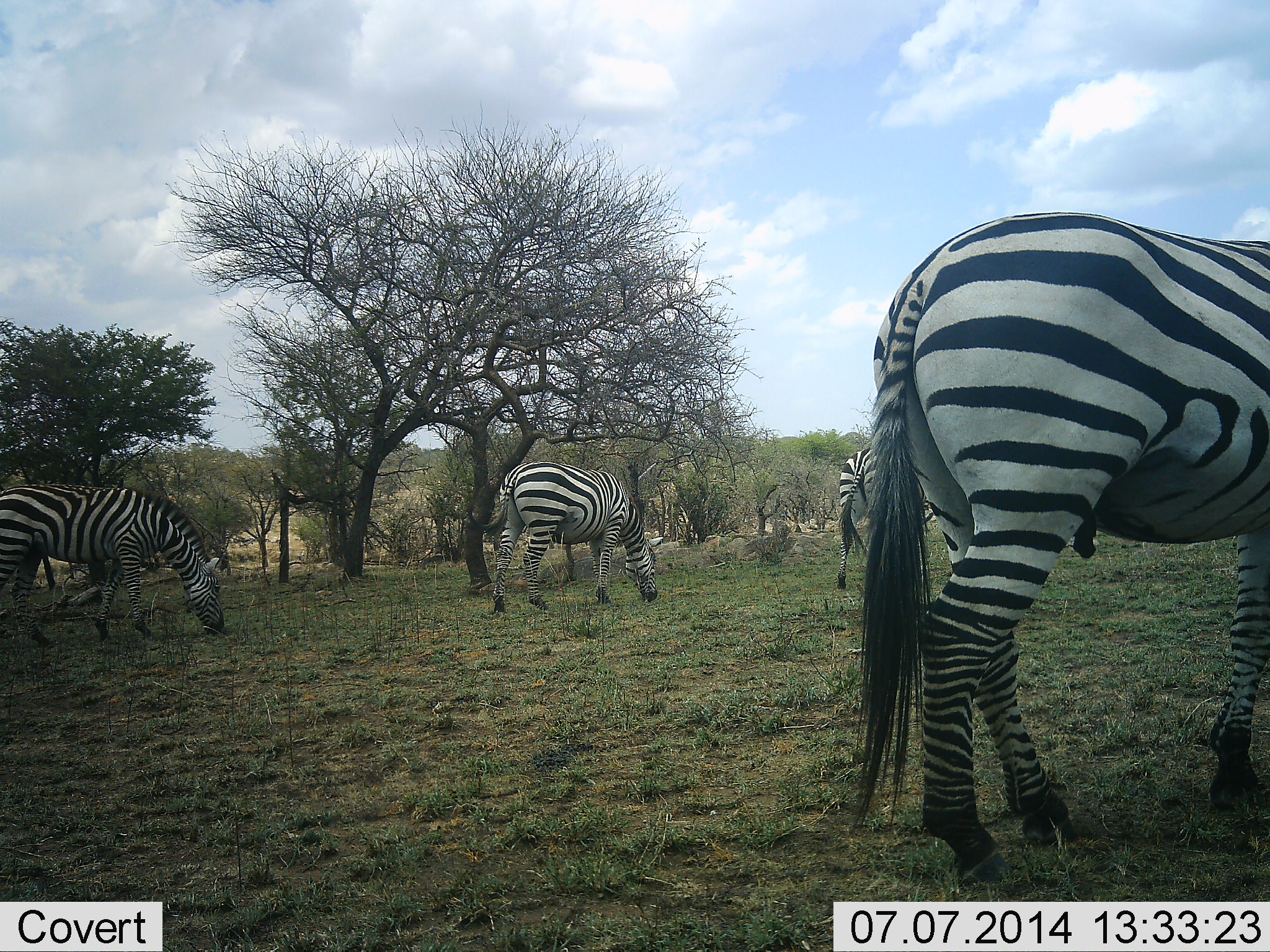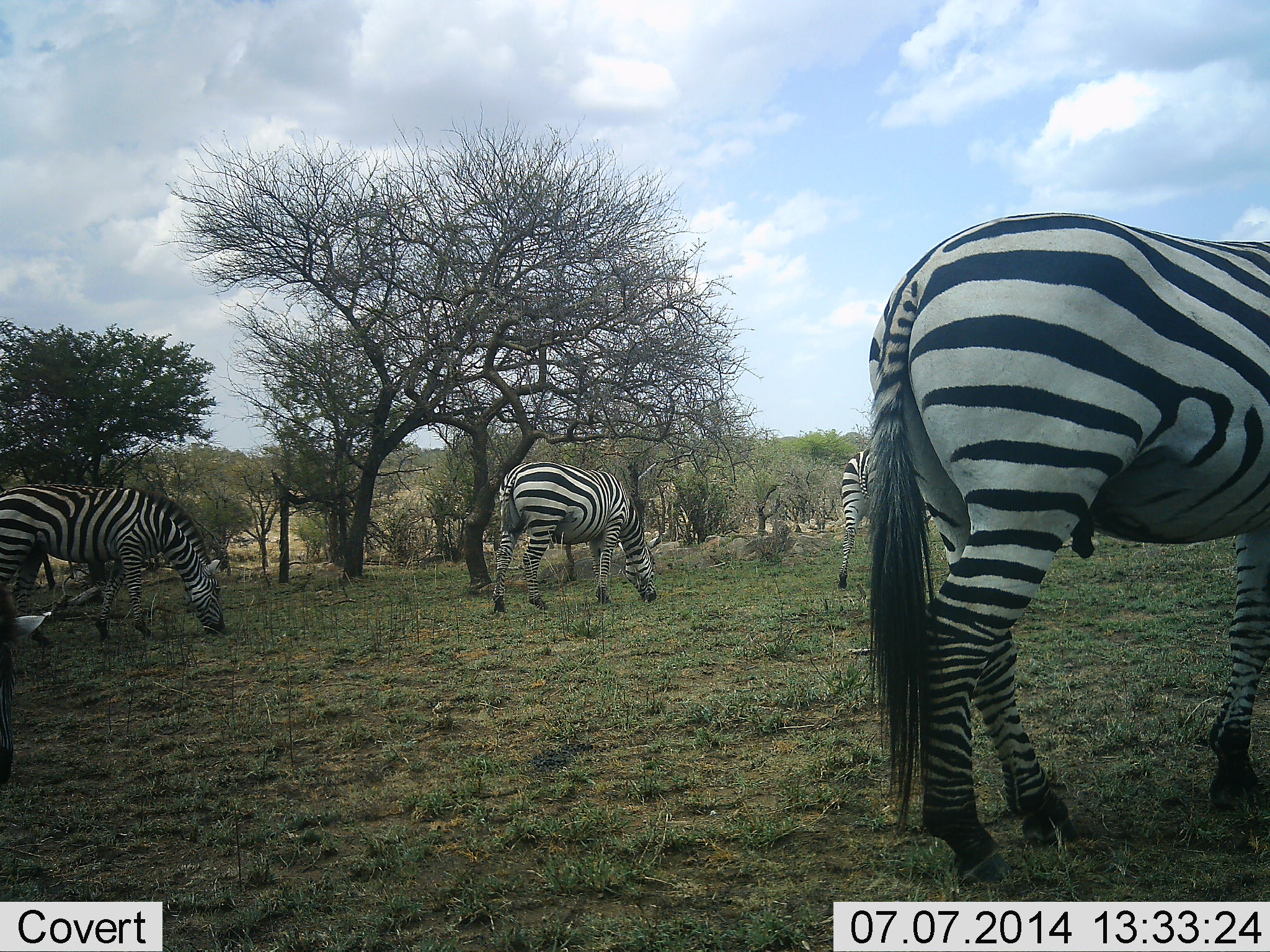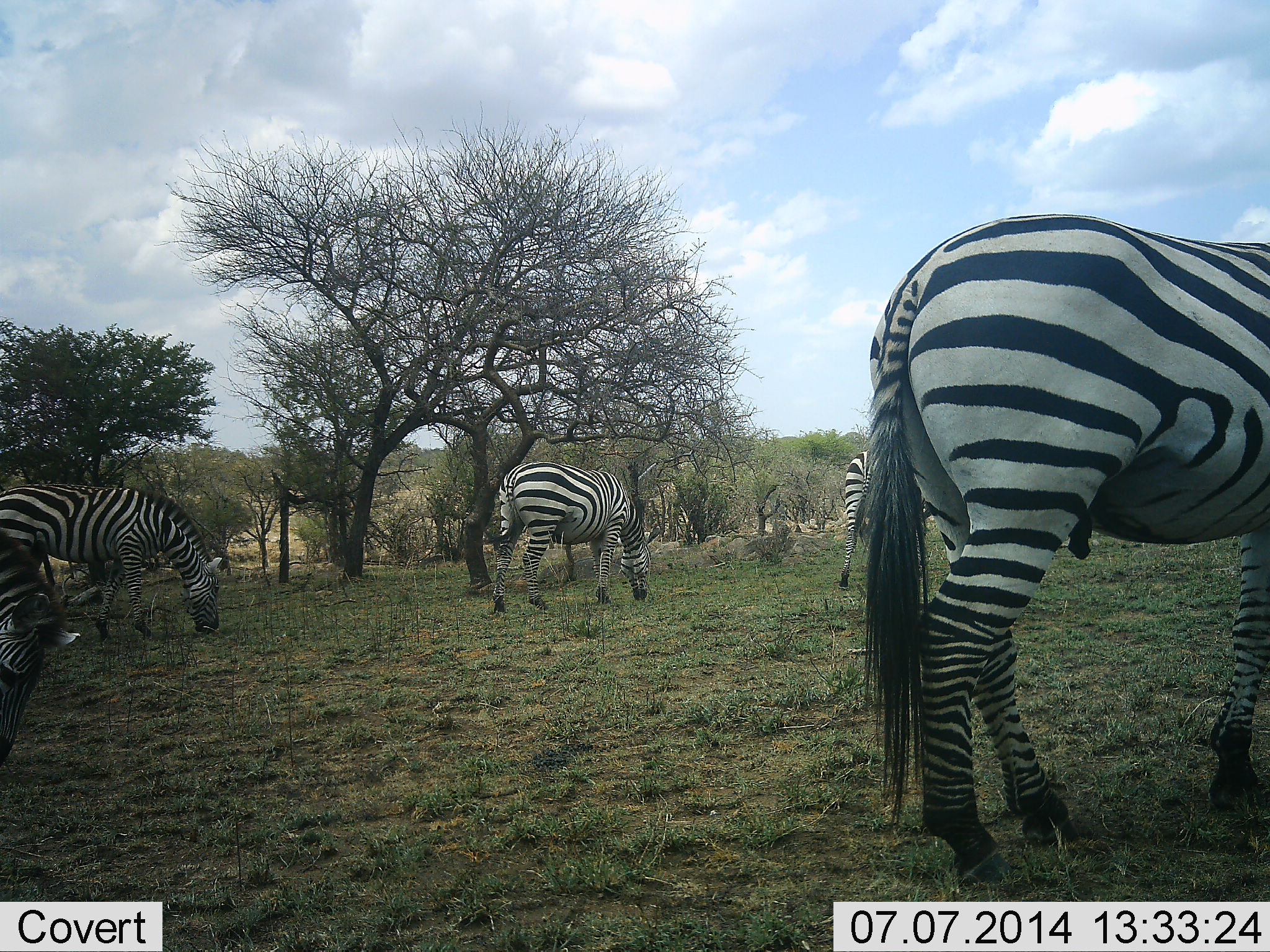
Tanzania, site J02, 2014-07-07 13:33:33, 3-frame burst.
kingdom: Animalia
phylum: Chordata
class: Mammalia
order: Perissodactyla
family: Equidae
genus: Equus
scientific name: Equus quagga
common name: plains zebra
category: zebra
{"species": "zebra (plains zebra) (Equus quagga)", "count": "5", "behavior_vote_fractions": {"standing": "10%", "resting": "0%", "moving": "10%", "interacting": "0%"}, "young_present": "0%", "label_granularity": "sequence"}